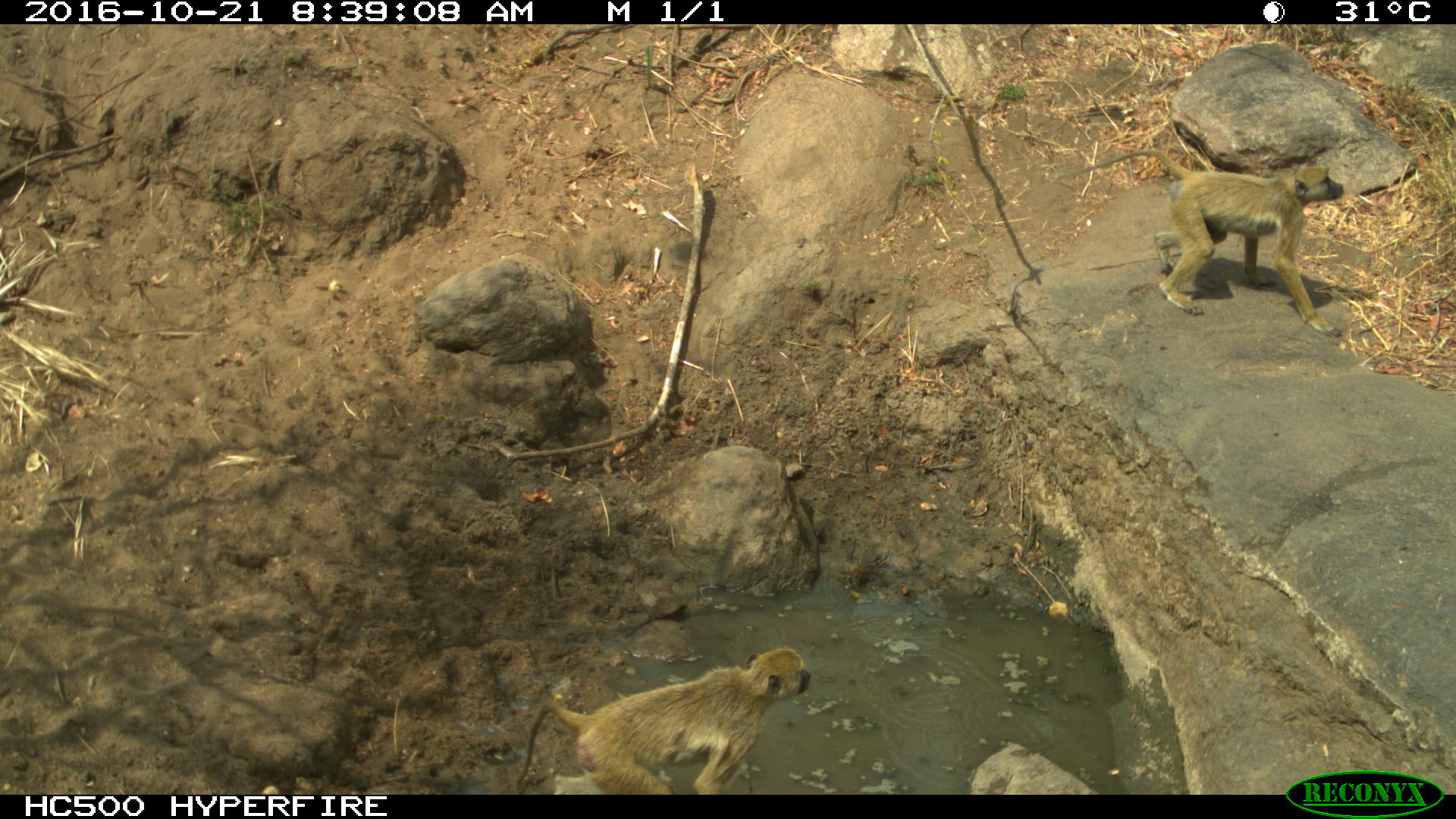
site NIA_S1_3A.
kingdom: Animalia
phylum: Chordata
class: Mammalia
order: Primates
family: Cercopithecidae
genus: Papio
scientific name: Papio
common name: baboon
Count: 2.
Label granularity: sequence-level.